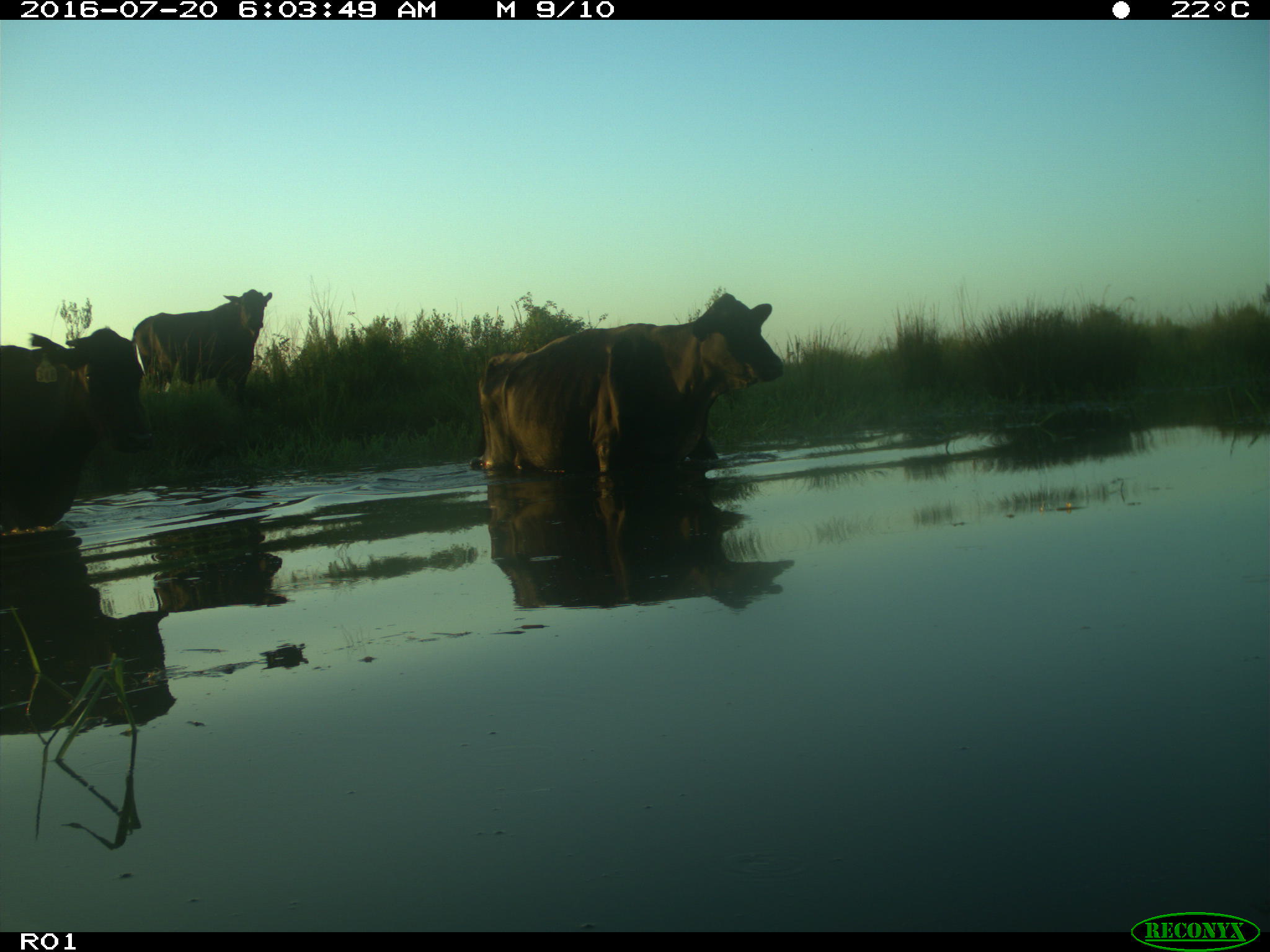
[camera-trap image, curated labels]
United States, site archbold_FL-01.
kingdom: Animalia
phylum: Chordata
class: Mammalia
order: Artiodactyla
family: Bovidae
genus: Bos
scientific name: Bos taurus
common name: domestic cow